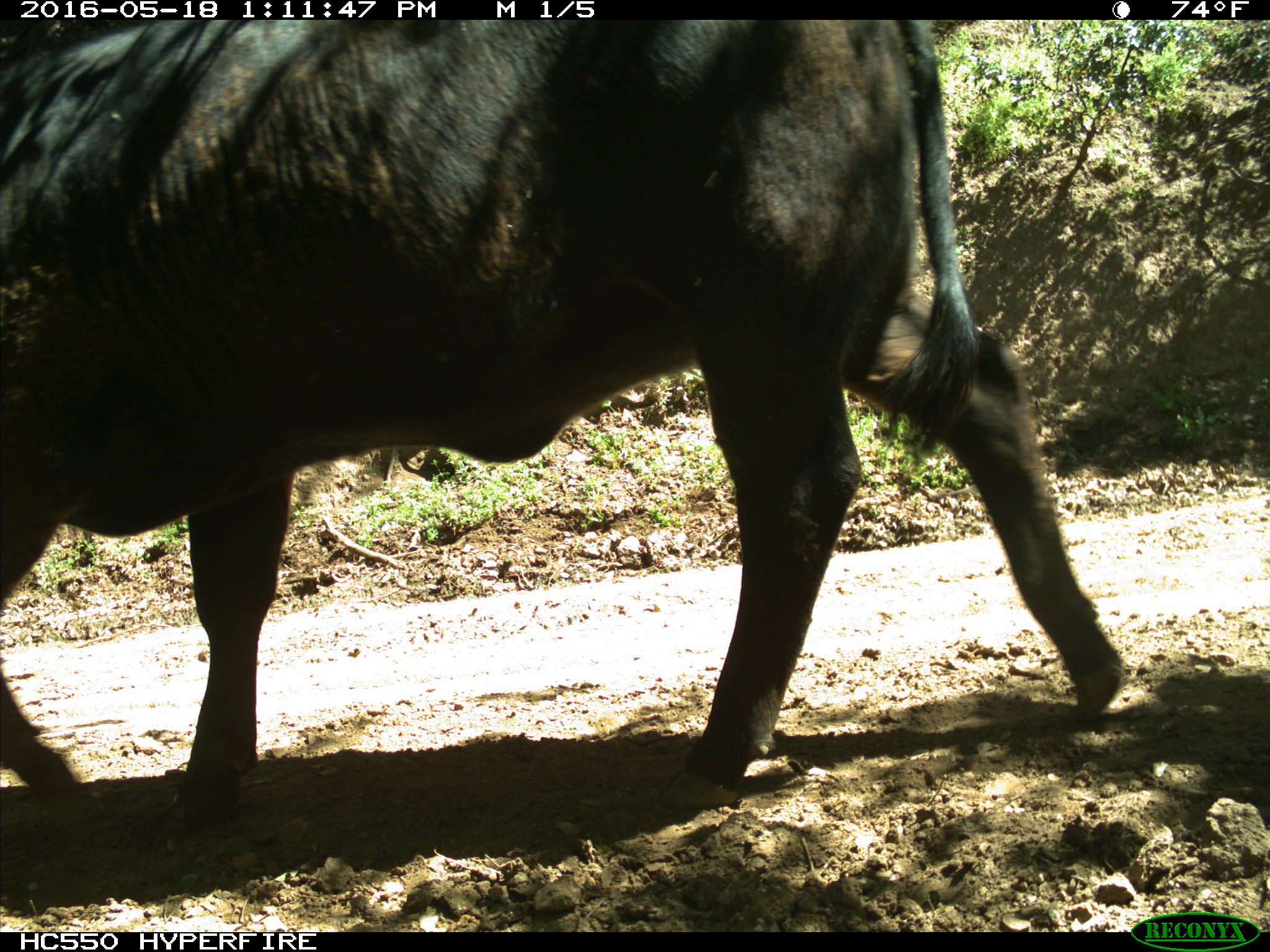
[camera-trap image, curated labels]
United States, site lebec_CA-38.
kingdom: Animalia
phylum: Chordata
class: Mammalia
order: Artiodactyla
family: Bovidae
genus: Bos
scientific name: Bos taurus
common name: domestic cow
Bos taurus (domestic cow).